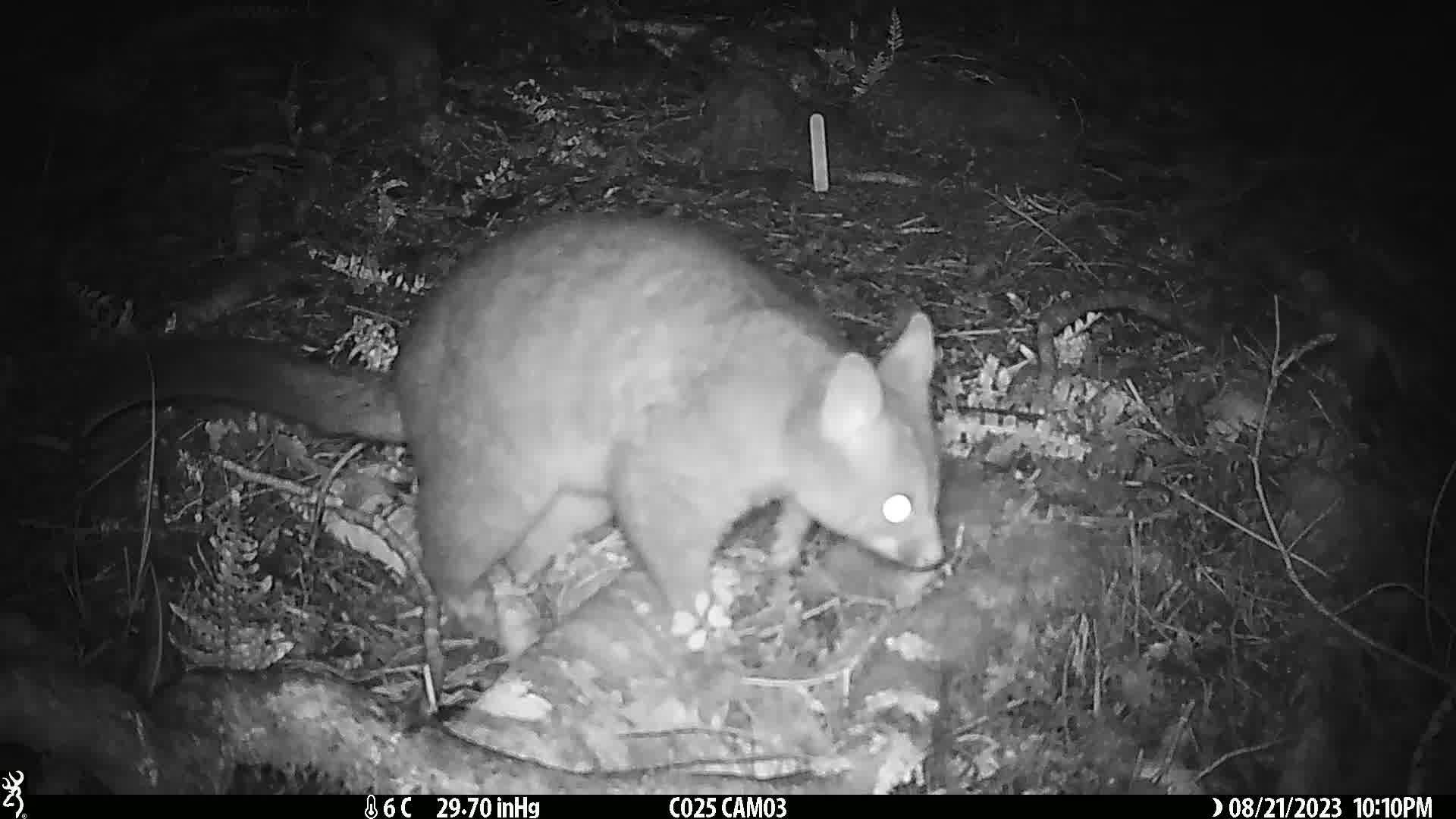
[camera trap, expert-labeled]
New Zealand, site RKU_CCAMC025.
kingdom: Animalia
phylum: Chordata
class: Mammalia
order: Diprotodontia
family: Phalangeridae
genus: Trichosurus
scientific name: Trichosurus vulpecula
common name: common brushtail possum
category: possum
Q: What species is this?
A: Possum (common brushtail possum) (Trichosurus vulpecula).